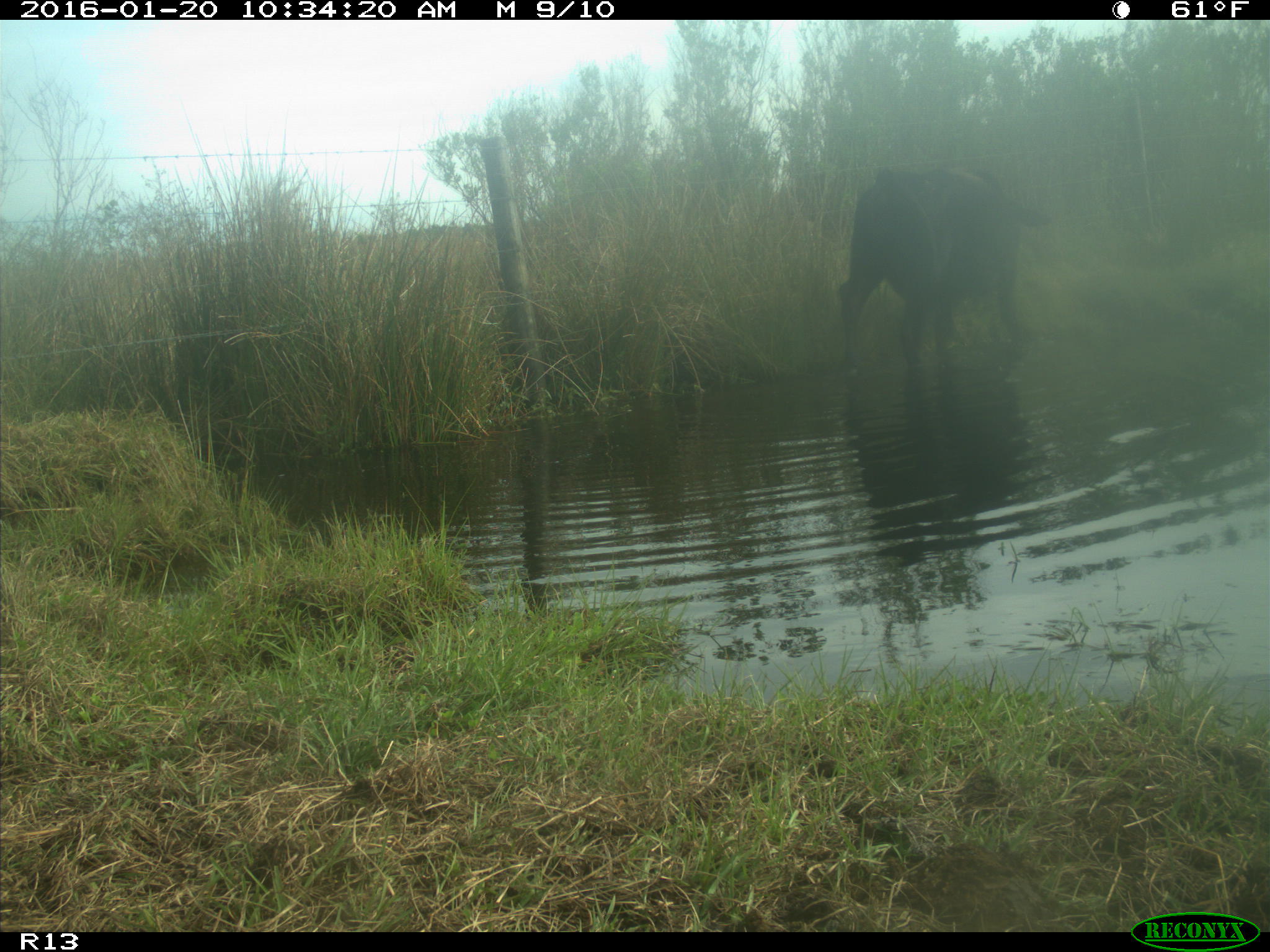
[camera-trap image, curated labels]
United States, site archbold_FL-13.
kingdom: Animalia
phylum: Chordata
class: Mammalia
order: Artiodactyla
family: Bovidae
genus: Bos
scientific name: Bos taurus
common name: domestic cow